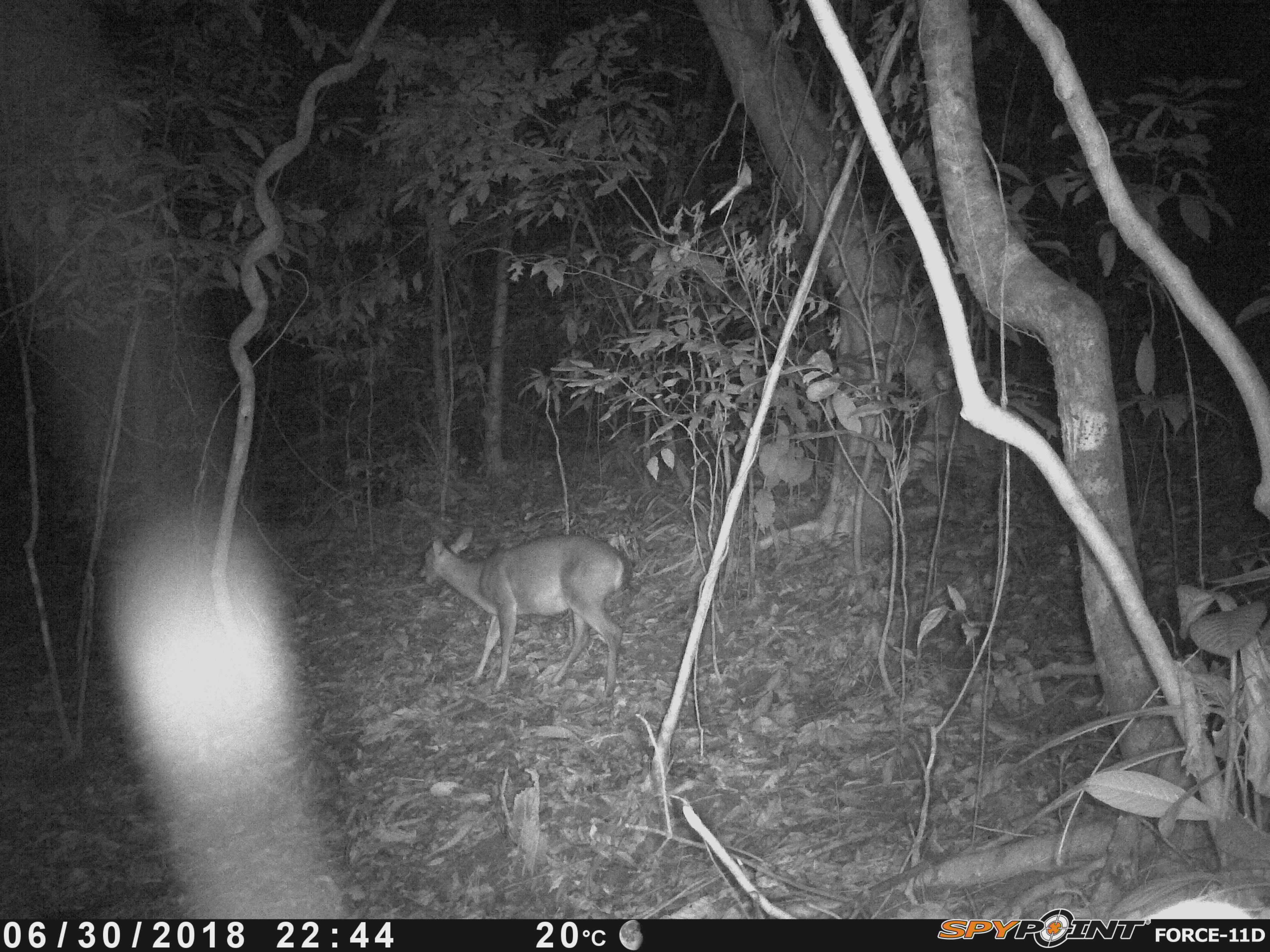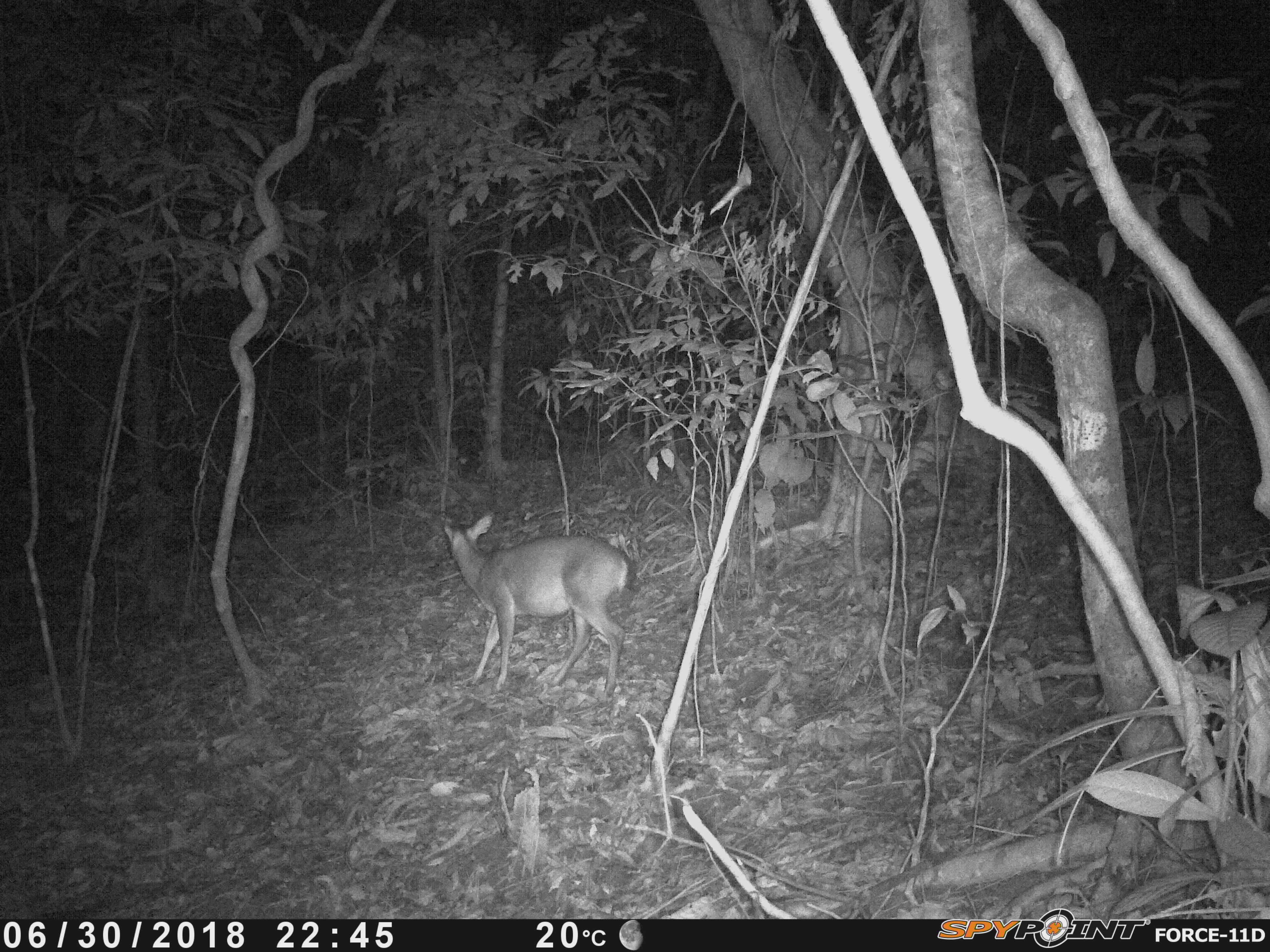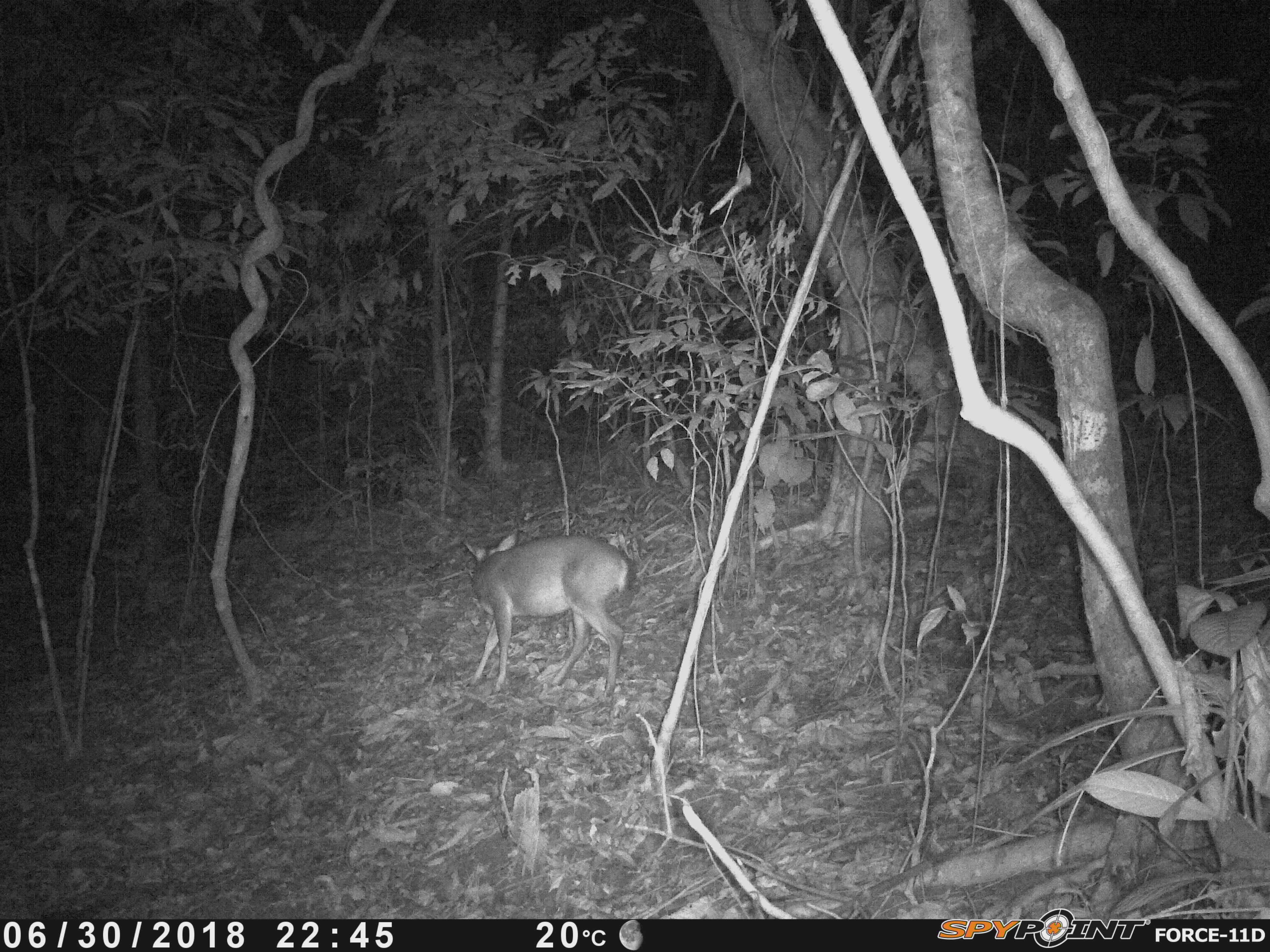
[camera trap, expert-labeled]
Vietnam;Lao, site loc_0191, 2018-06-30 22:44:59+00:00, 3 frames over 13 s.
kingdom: Animalia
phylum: Chordata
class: Mammalia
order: Artiodactyla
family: Cervidae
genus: Muntiacus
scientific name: Muntiacus vuquangensis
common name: large-antlered muntjac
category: large antlered muntjac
Large antlered muntjac (large-antlered muntjac) (Muntiacus vuquangensis). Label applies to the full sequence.